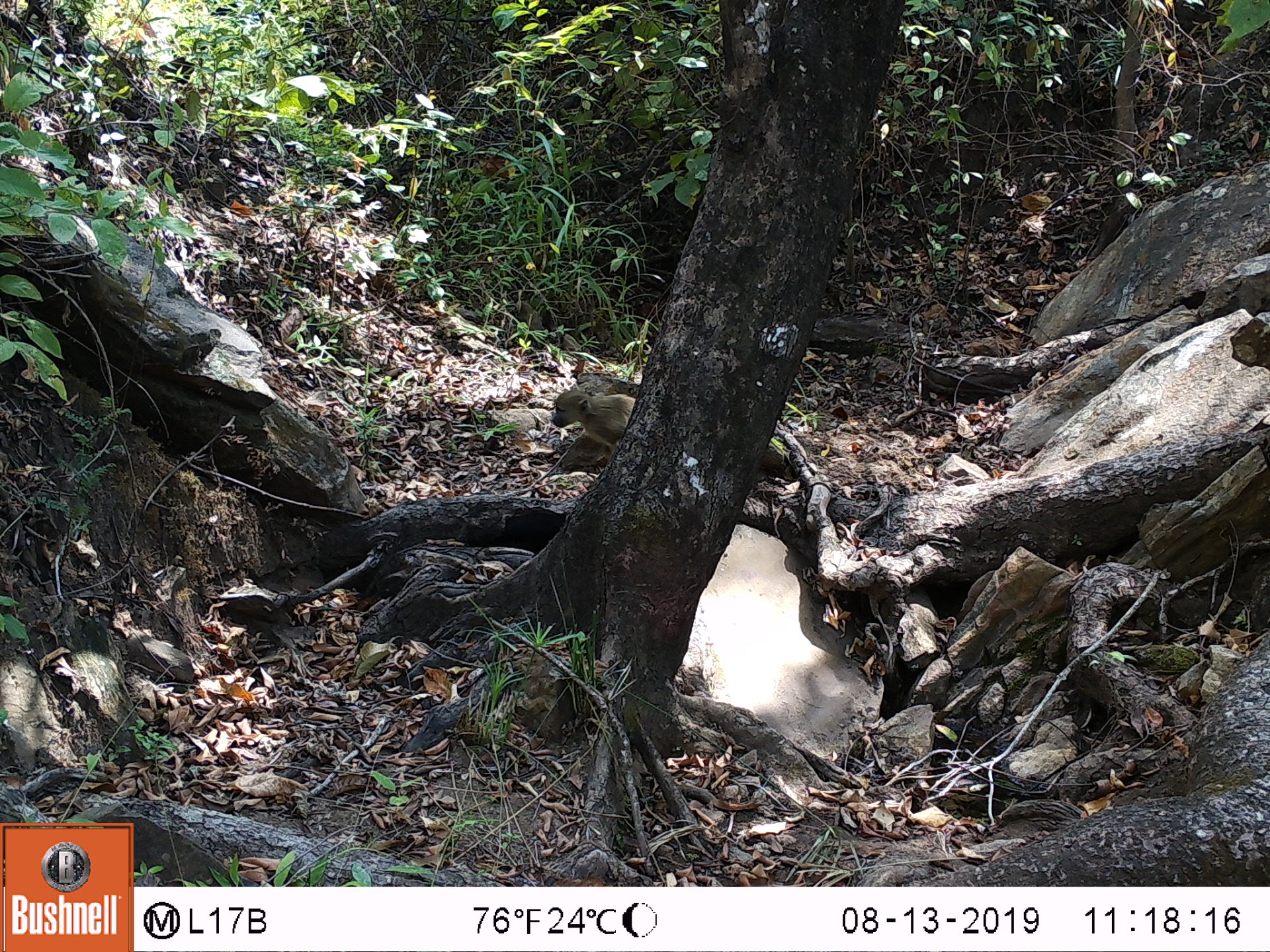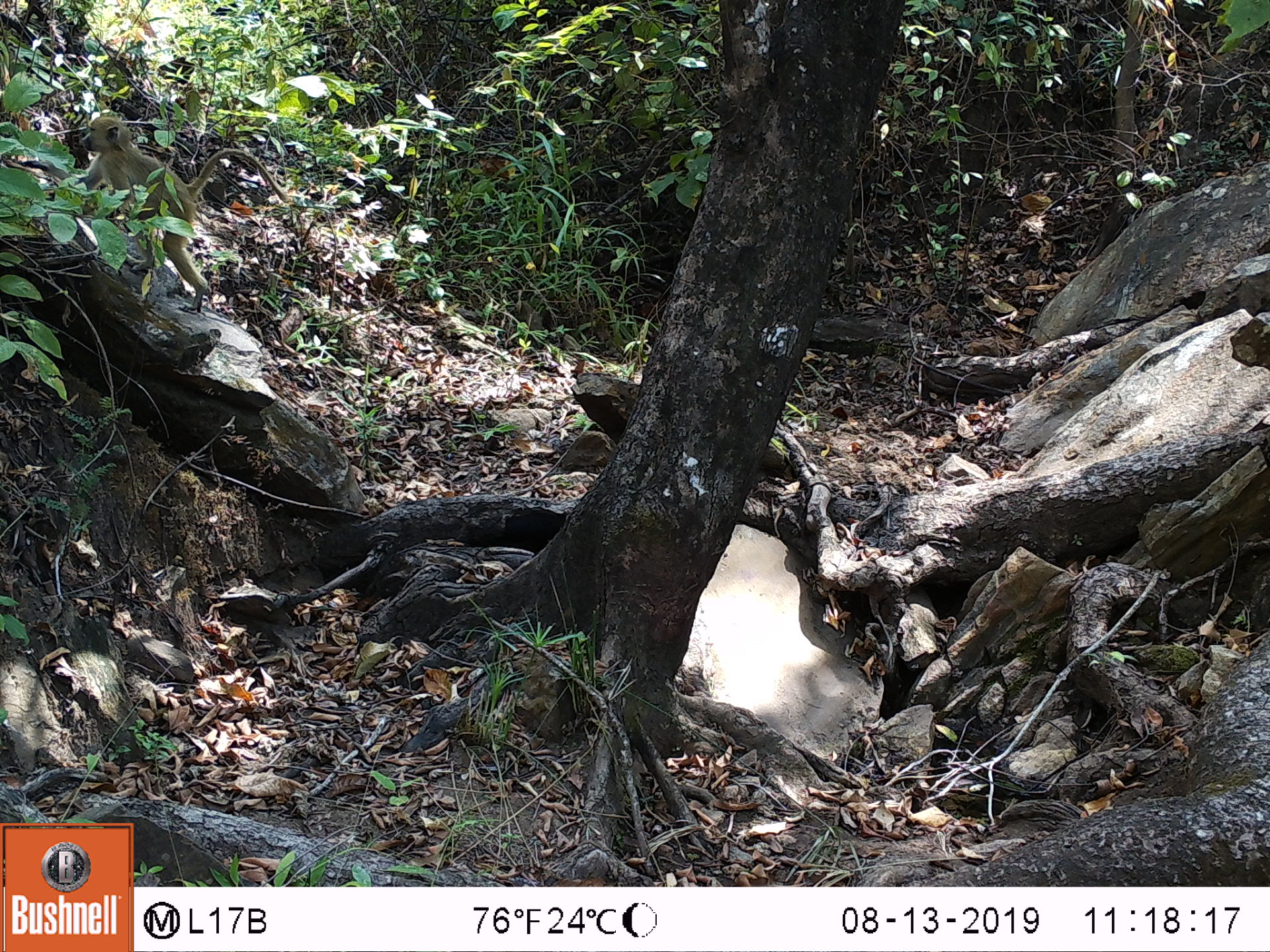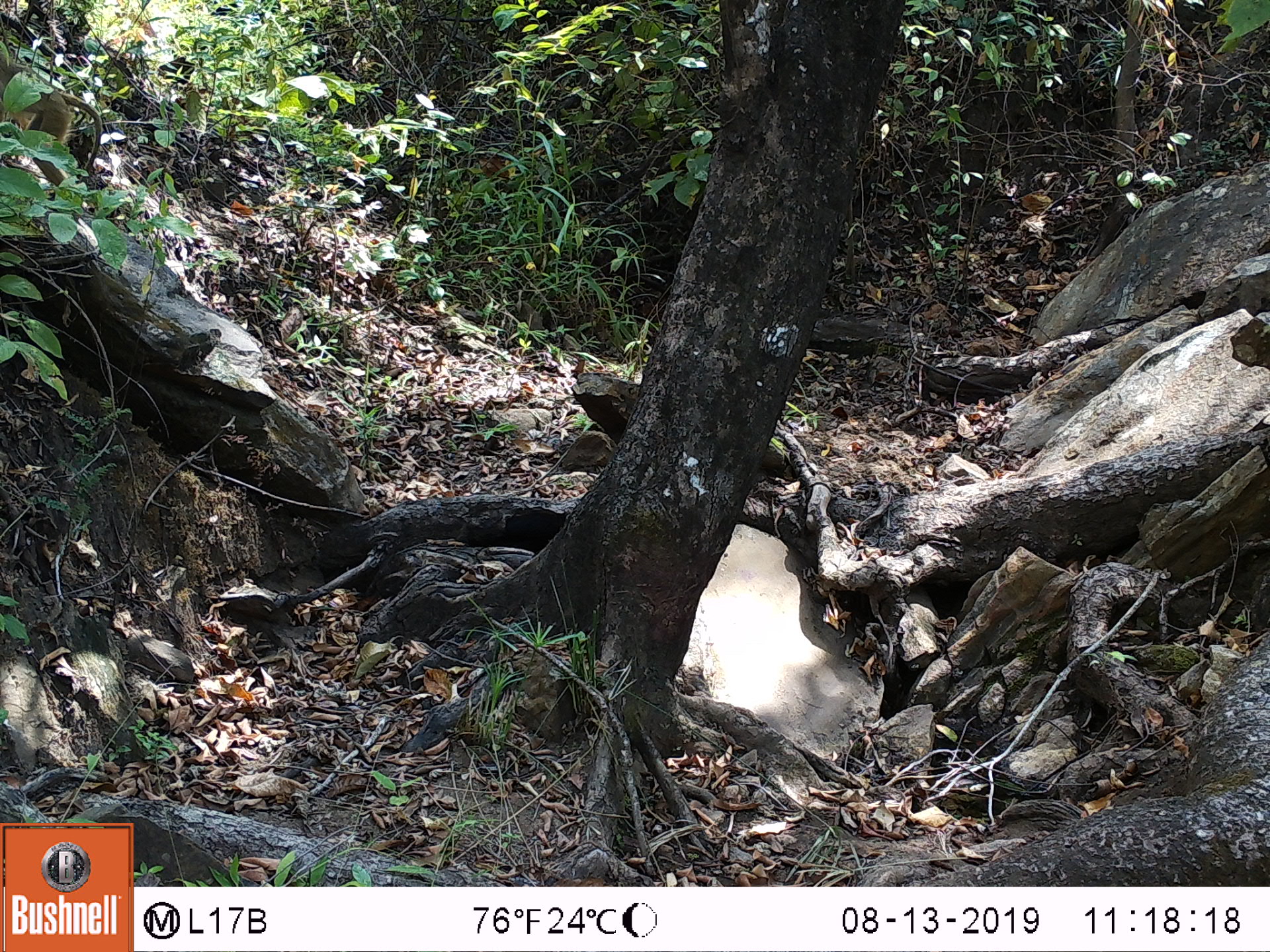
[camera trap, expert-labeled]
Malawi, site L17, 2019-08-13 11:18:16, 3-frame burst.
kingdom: Animalia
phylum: Chordata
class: Mammalia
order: Primates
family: Cercopithecidae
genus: Papio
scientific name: Papio cynocephalus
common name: yellow baboon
Yellow baboon (Papio cynocephalus), count 1.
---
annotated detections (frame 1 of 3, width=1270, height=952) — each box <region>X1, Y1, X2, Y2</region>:
yellow baboon: <region>548, 383, 641, 452</region>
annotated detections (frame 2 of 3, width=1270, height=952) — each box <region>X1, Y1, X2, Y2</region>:
yellow baboon: <region>61, 107, 278, 294</region>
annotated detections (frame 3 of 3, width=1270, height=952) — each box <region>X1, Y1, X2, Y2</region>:
yellow baboon: <region>2, 59, 106, 205</region>